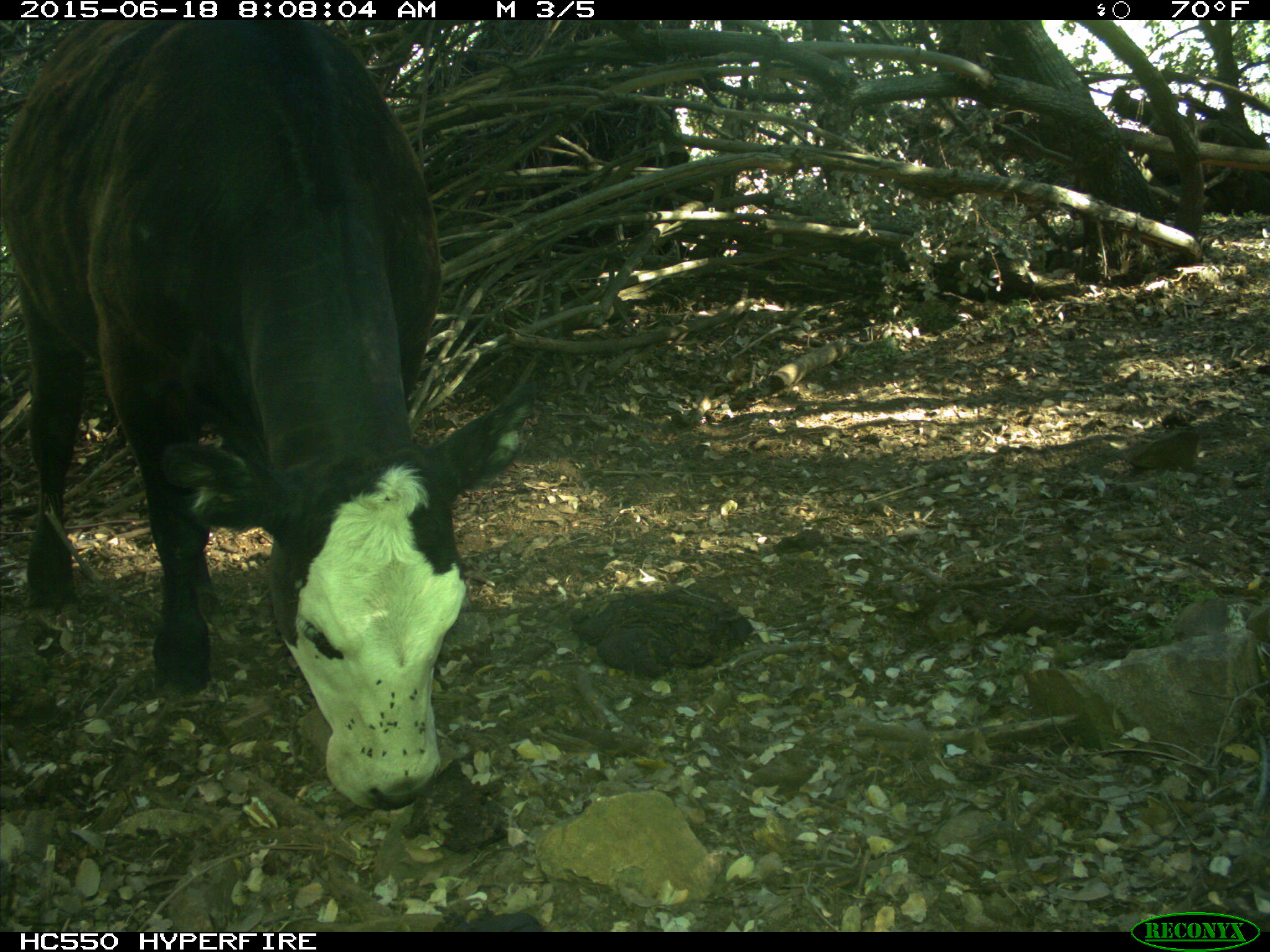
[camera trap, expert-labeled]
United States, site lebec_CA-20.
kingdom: Animalia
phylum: Chordata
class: Mammalia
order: Artiodactyla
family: Bovidae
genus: Bos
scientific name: Bos taurus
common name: domestic cow